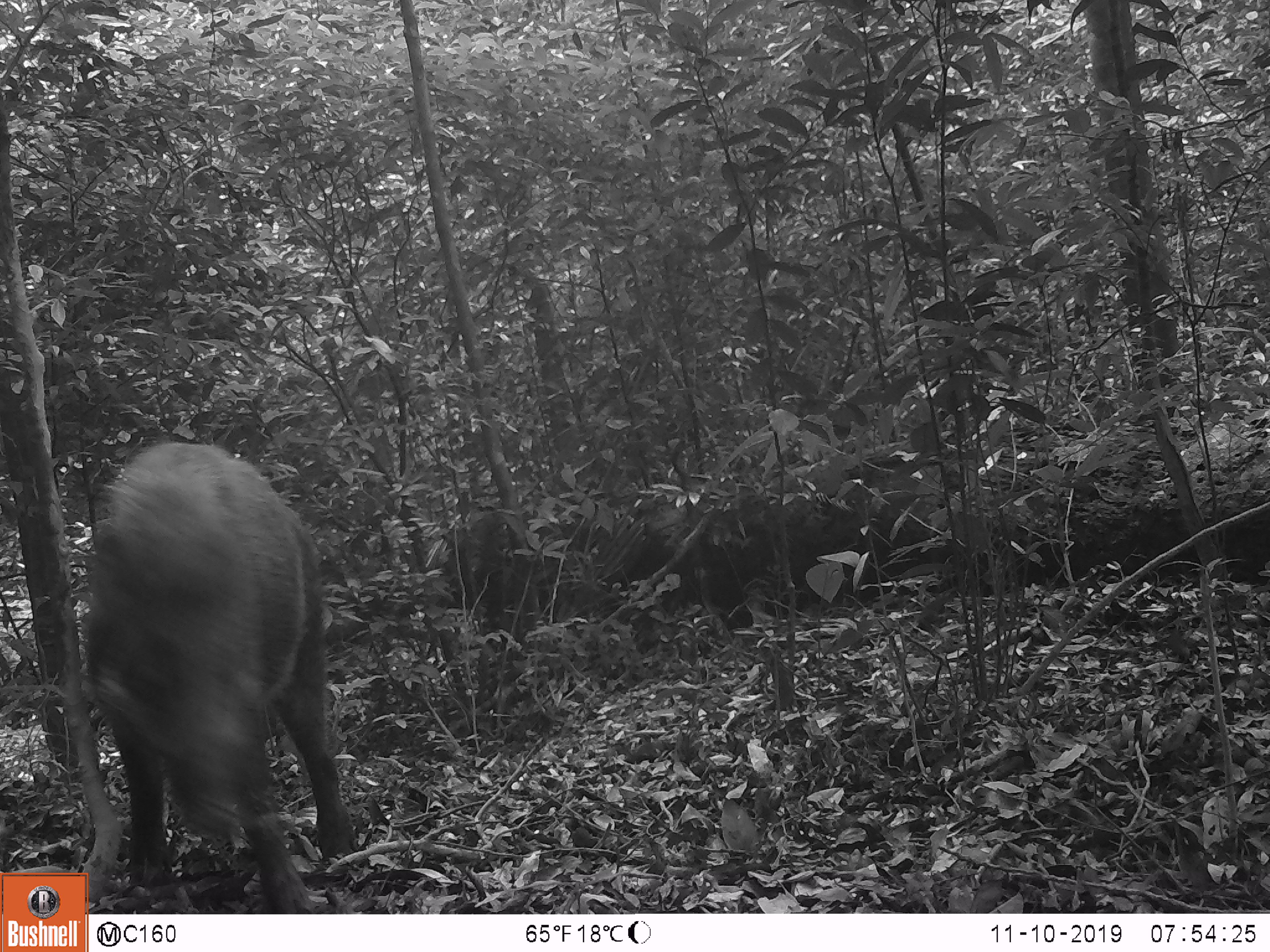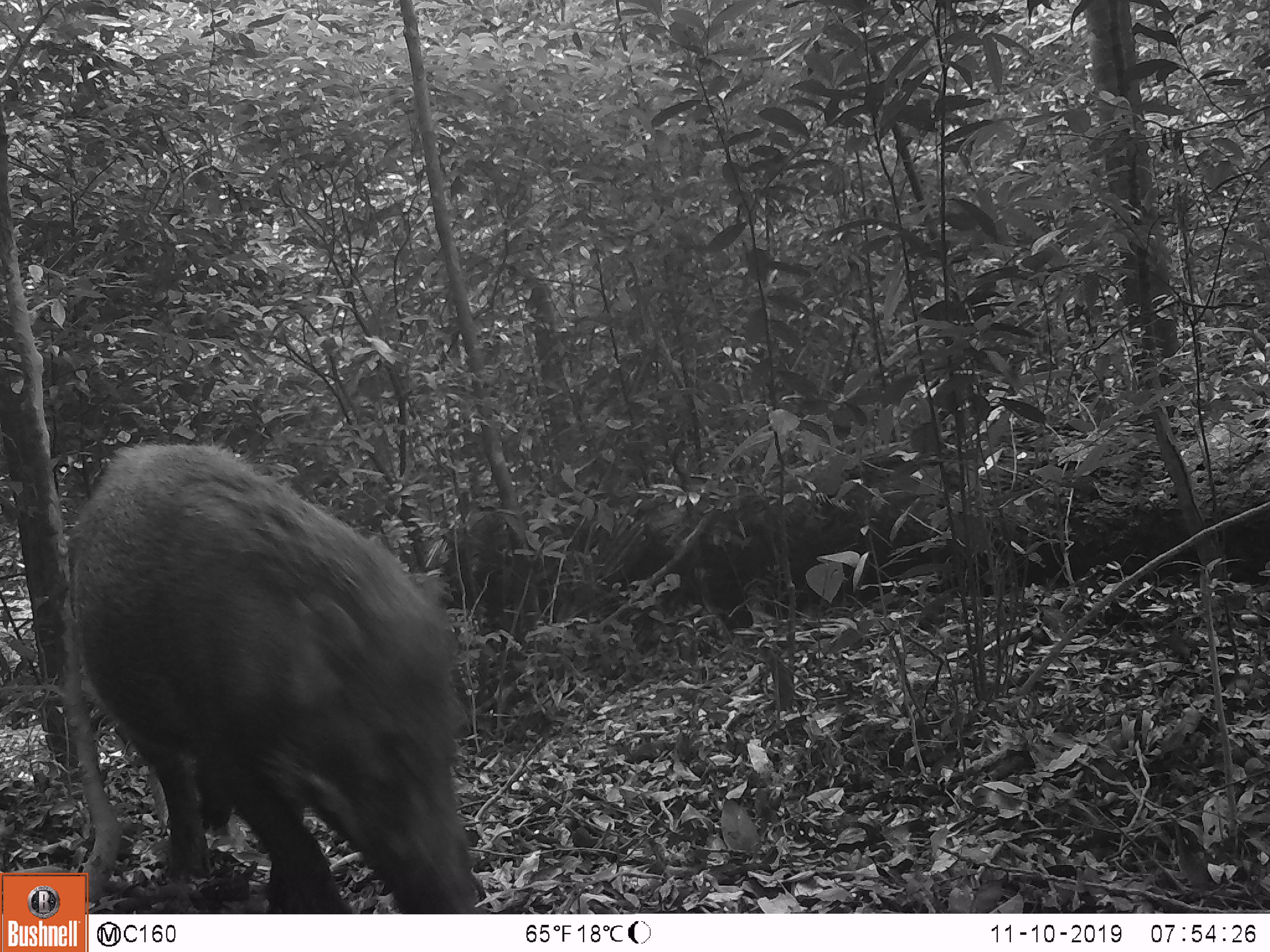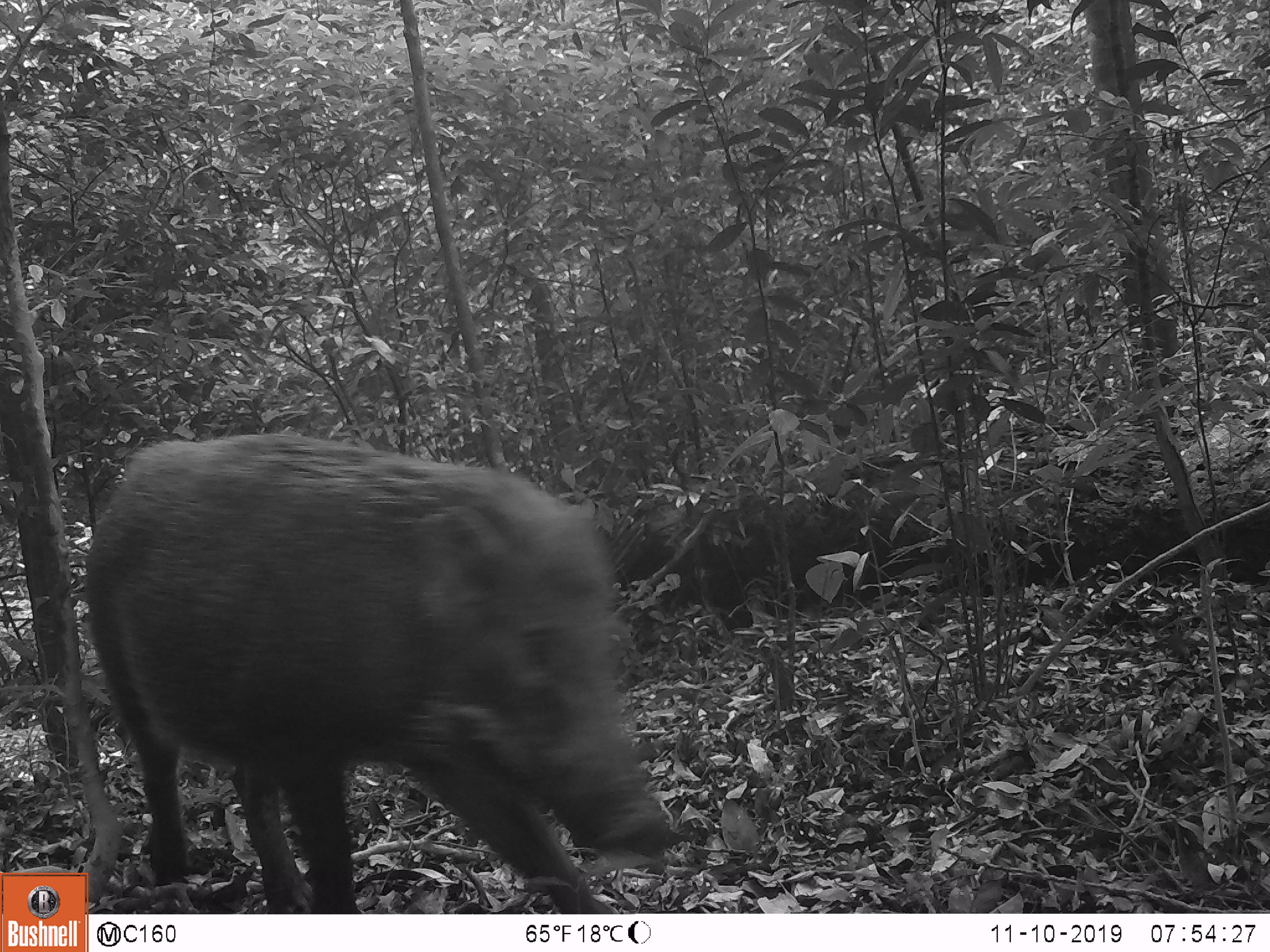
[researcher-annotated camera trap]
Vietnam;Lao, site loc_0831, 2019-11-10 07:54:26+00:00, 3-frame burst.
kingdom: Animalia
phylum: Chordata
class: Mammalia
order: Artiodactyla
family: Suidae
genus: Sus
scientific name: Sus scrofa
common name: eurasian wild pig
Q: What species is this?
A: Eurasian wild pig (Sus scrofa).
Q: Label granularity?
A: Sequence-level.